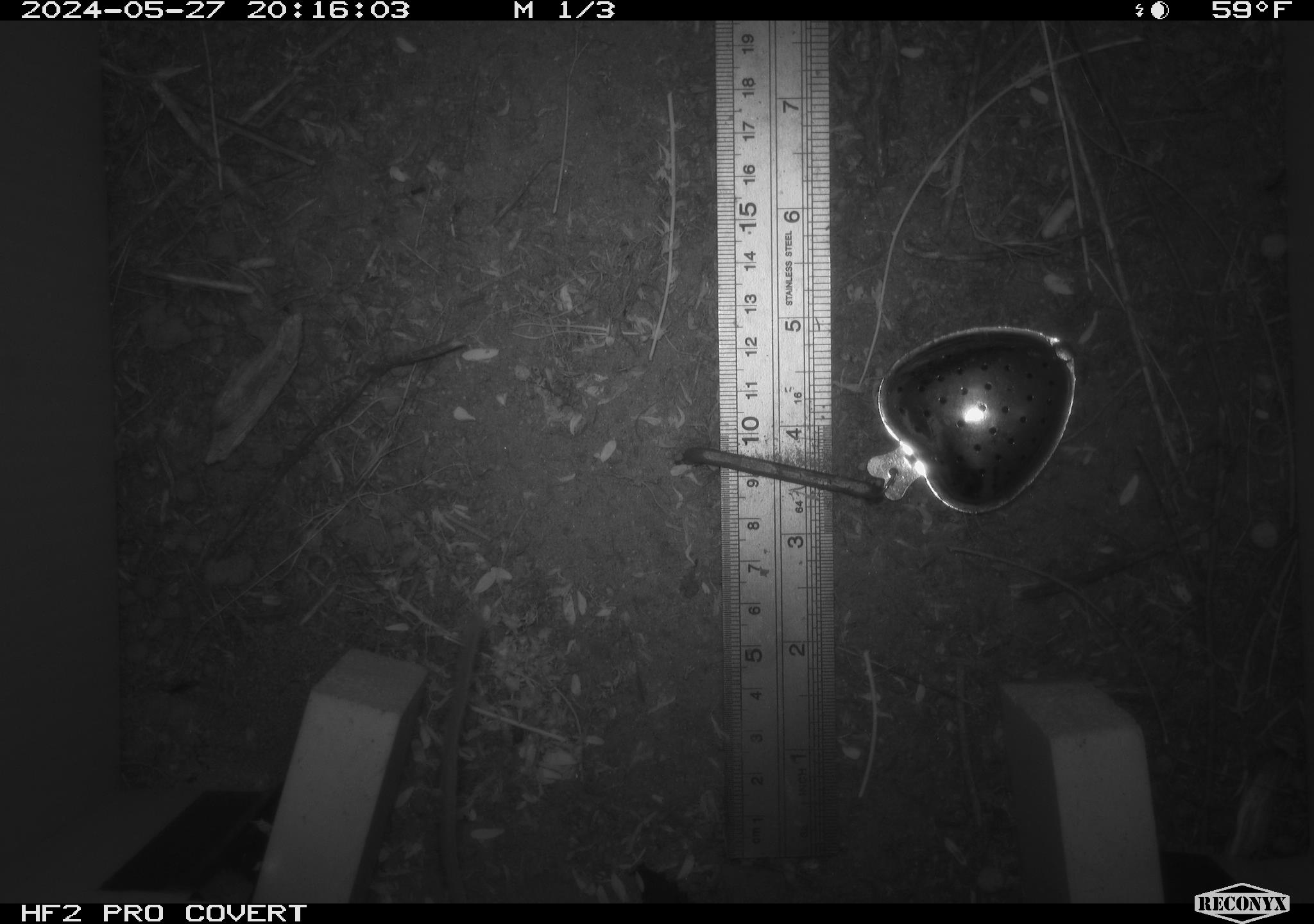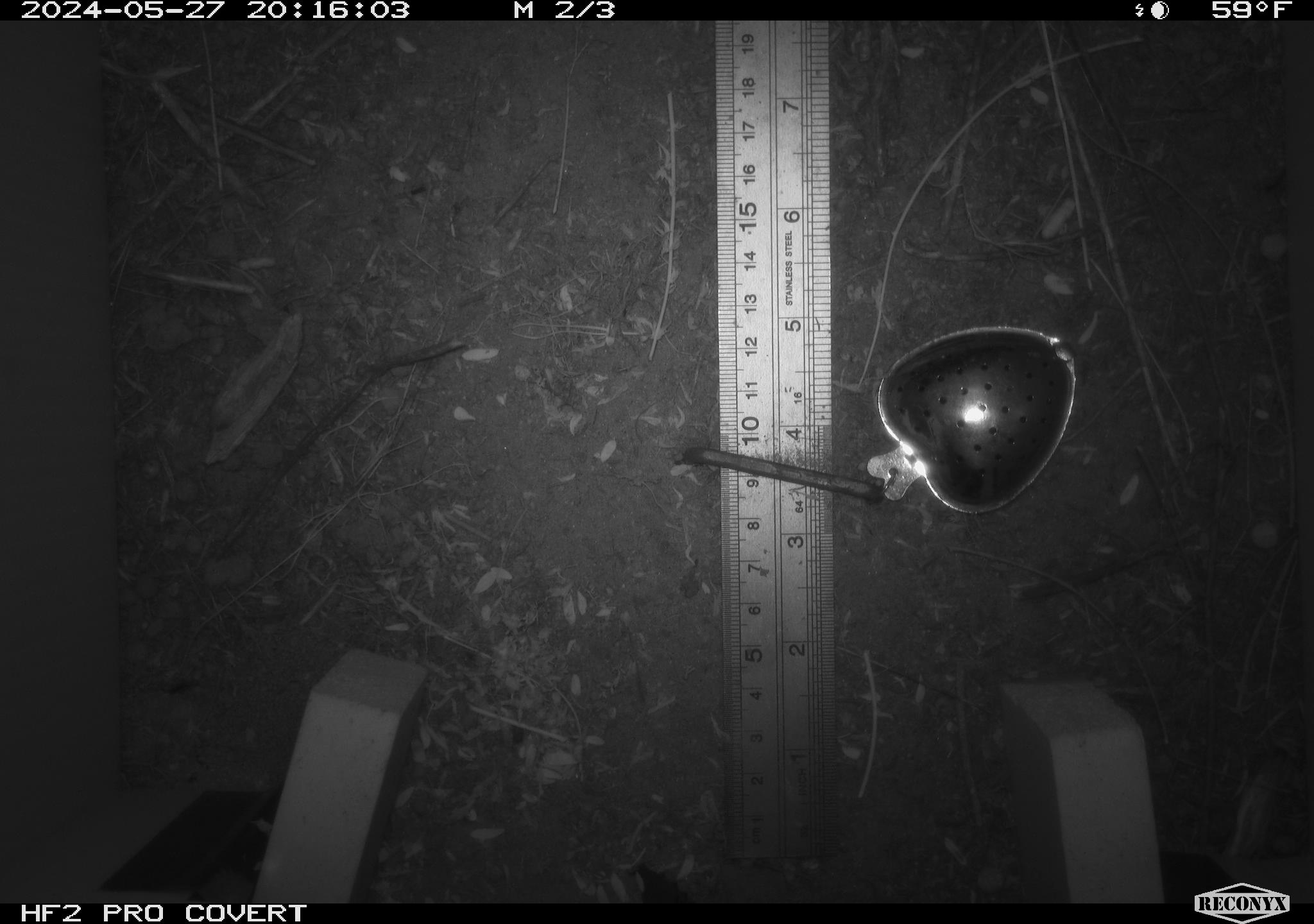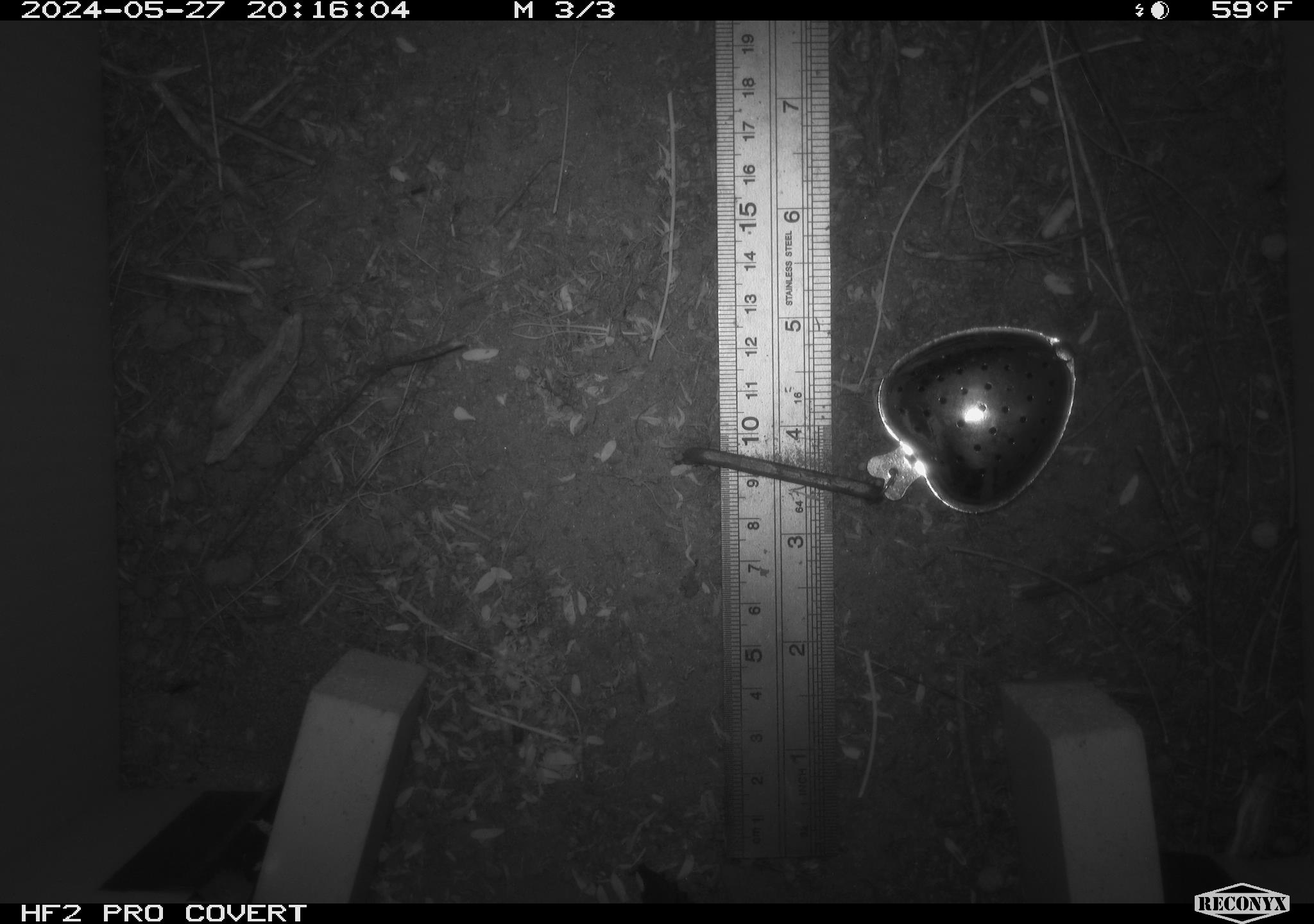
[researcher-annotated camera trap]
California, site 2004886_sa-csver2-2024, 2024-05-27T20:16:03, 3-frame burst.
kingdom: Animalia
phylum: Chordata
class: Mammalia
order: Rodentia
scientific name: Rodentia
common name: rodent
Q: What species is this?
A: Rodent (Rodentia).